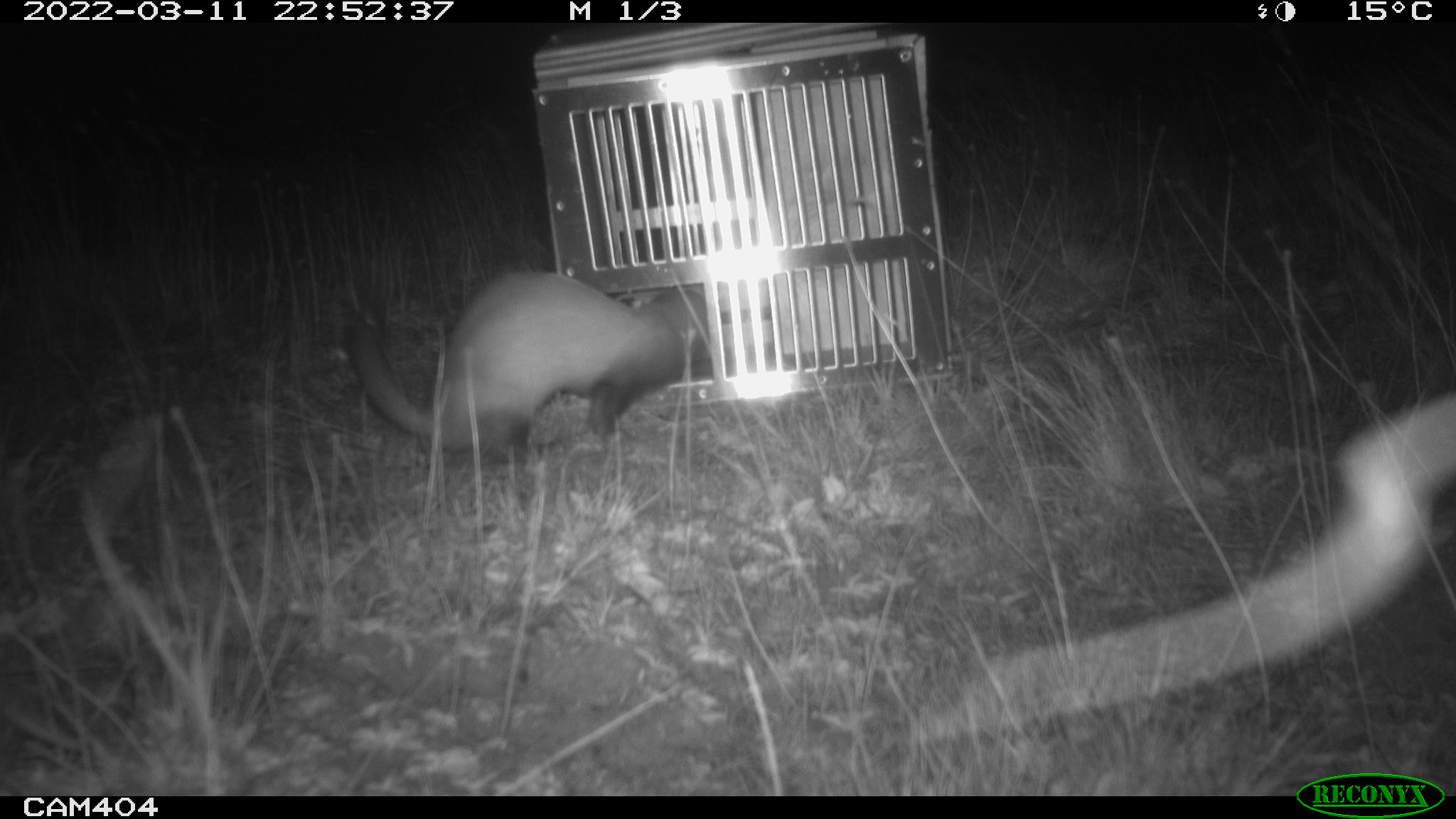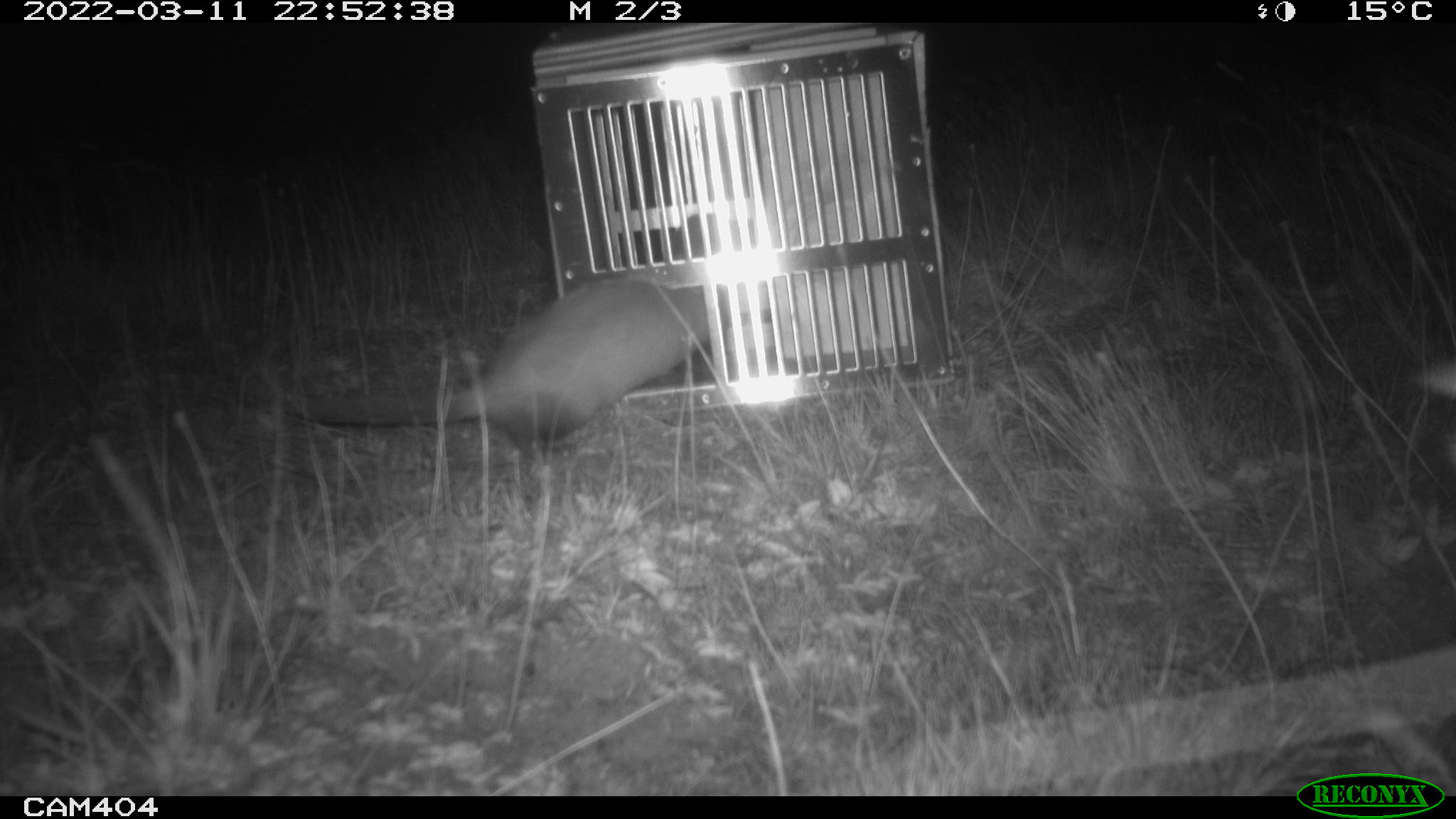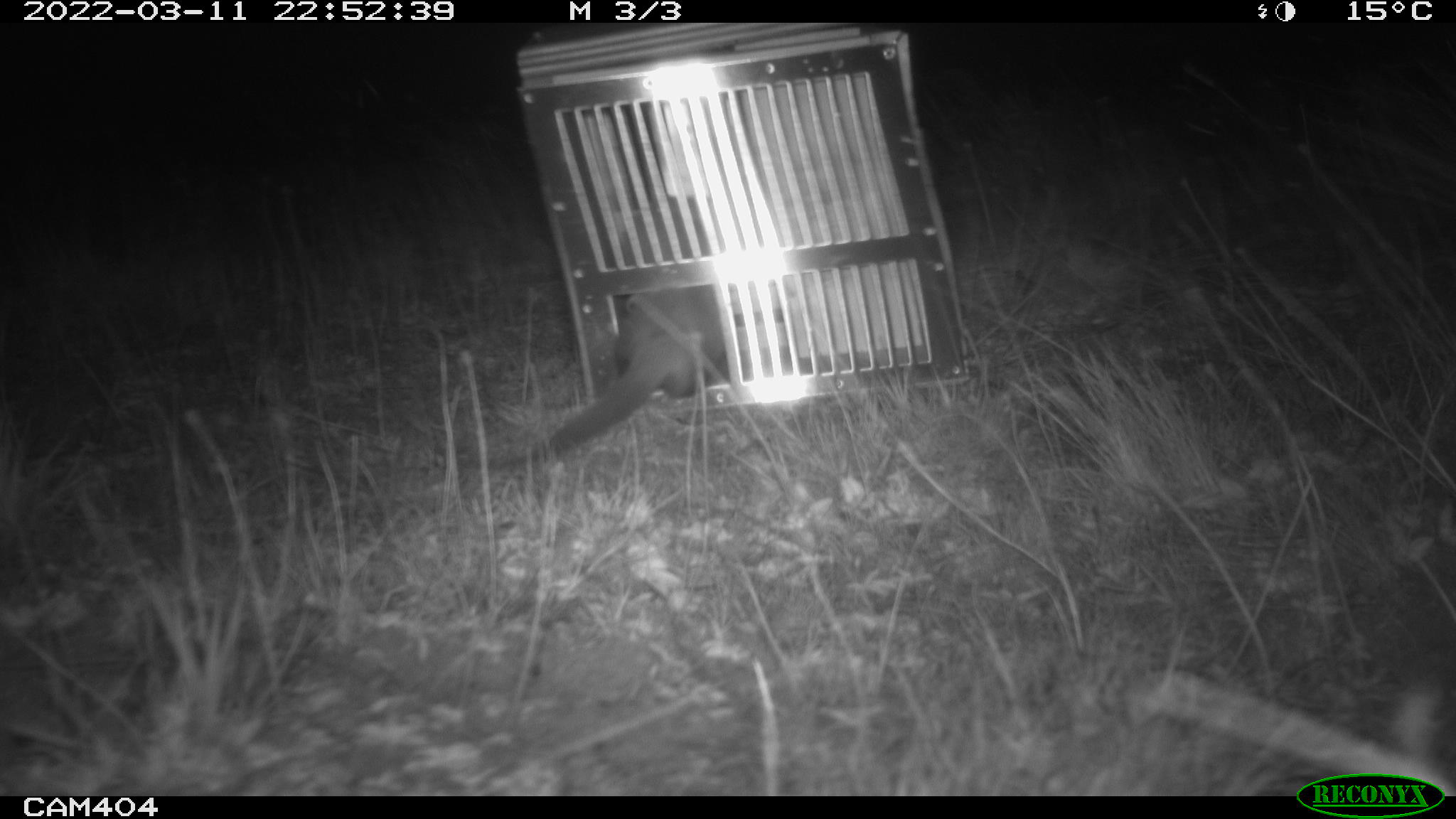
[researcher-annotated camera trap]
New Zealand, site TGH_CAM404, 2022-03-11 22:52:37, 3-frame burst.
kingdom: Animalia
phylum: Chordata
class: Mammalia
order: Carnivora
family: Mustelidae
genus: Mustela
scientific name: Mustela furo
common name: ferret